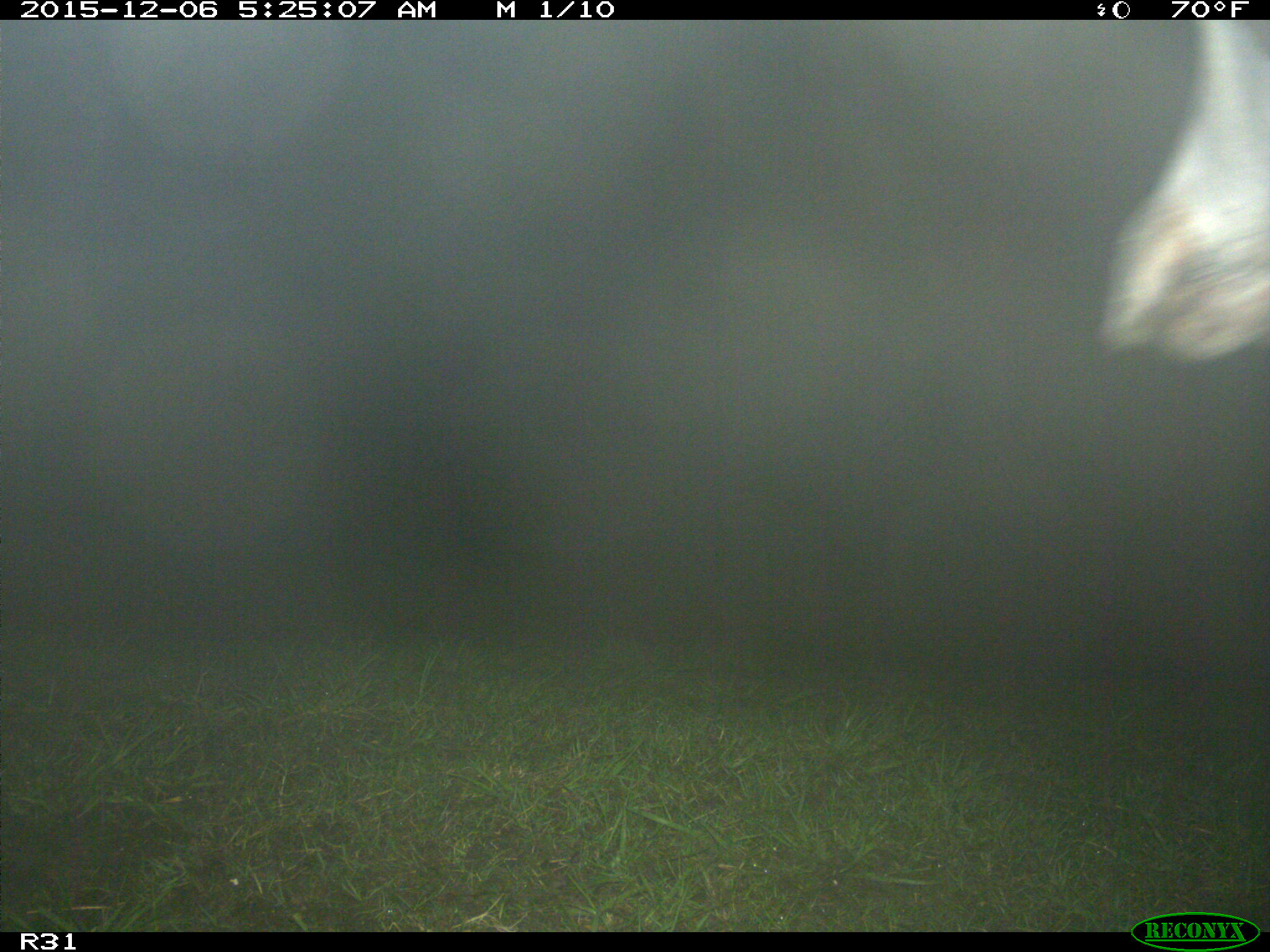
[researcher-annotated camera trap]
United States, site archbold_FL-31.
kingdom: Animalia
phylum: Chordata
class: Mammalia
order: Artiodactyla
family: Bovidae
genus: Bos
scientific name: Bos taurus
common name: domestic cow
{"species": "Bos taurus (domestic cow)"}